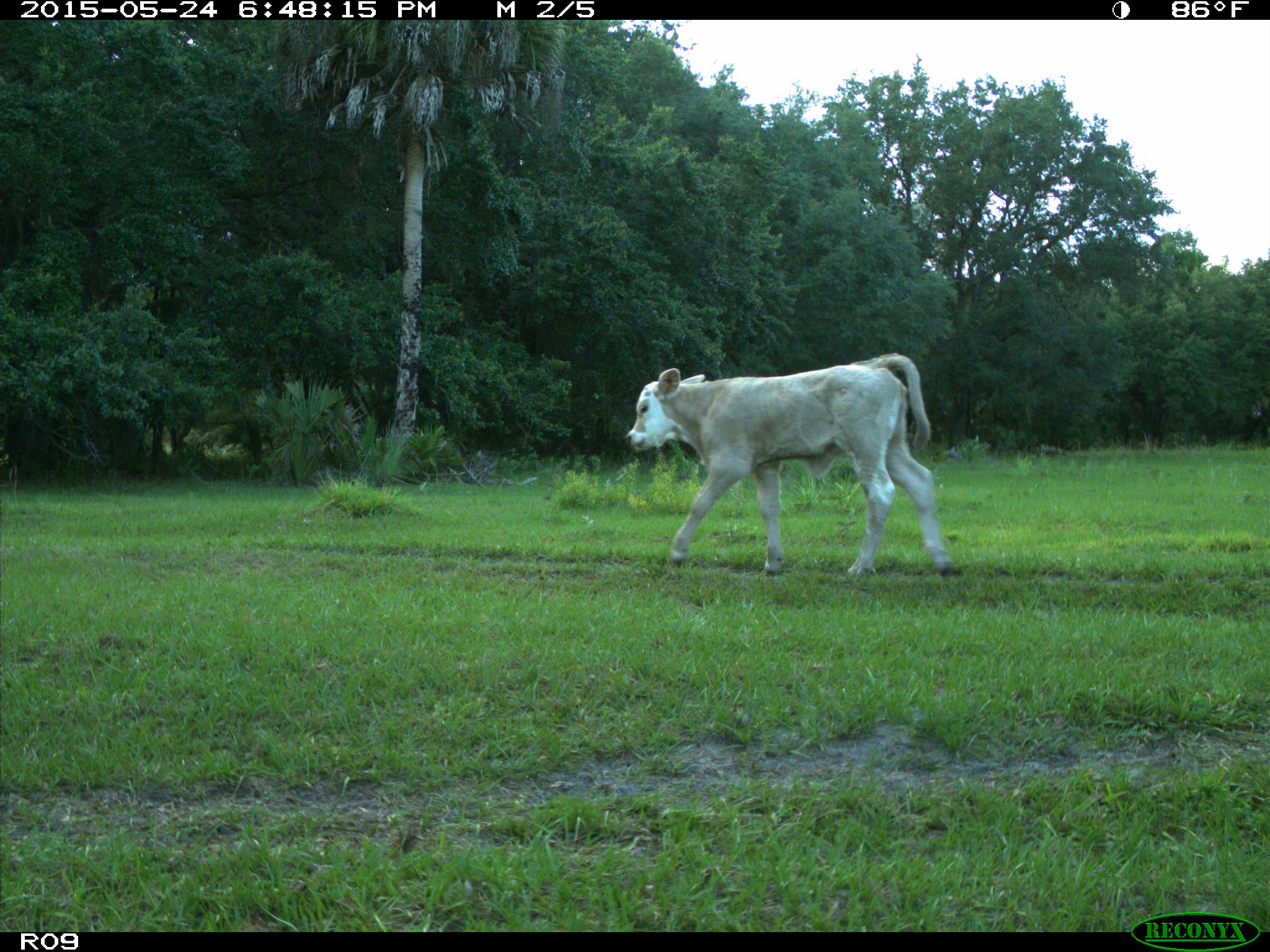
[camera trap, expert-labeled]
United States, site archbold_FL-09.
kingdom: Animalia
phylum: Chordata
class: Mammalia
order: Artiodactyla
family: Bovidae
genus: Bos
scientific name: Bos taurus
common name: domestic cow